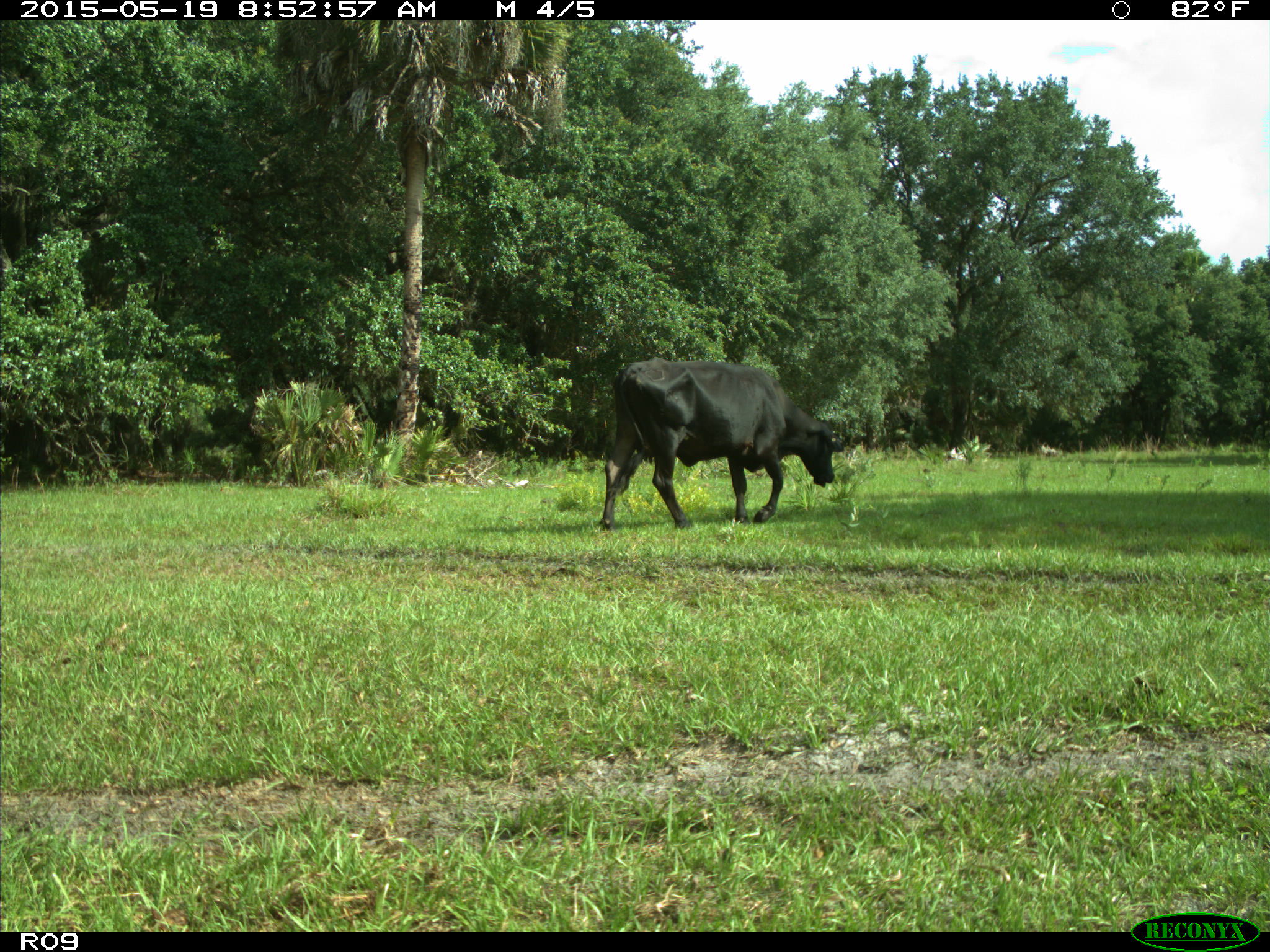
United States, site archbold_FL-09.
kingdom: Animalia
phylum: Chordata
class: Mammalia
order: Artiodactyla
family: Bovidae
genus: Bos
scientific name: Bos taurus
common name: domestic cow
Bos taurus (domestic cow).